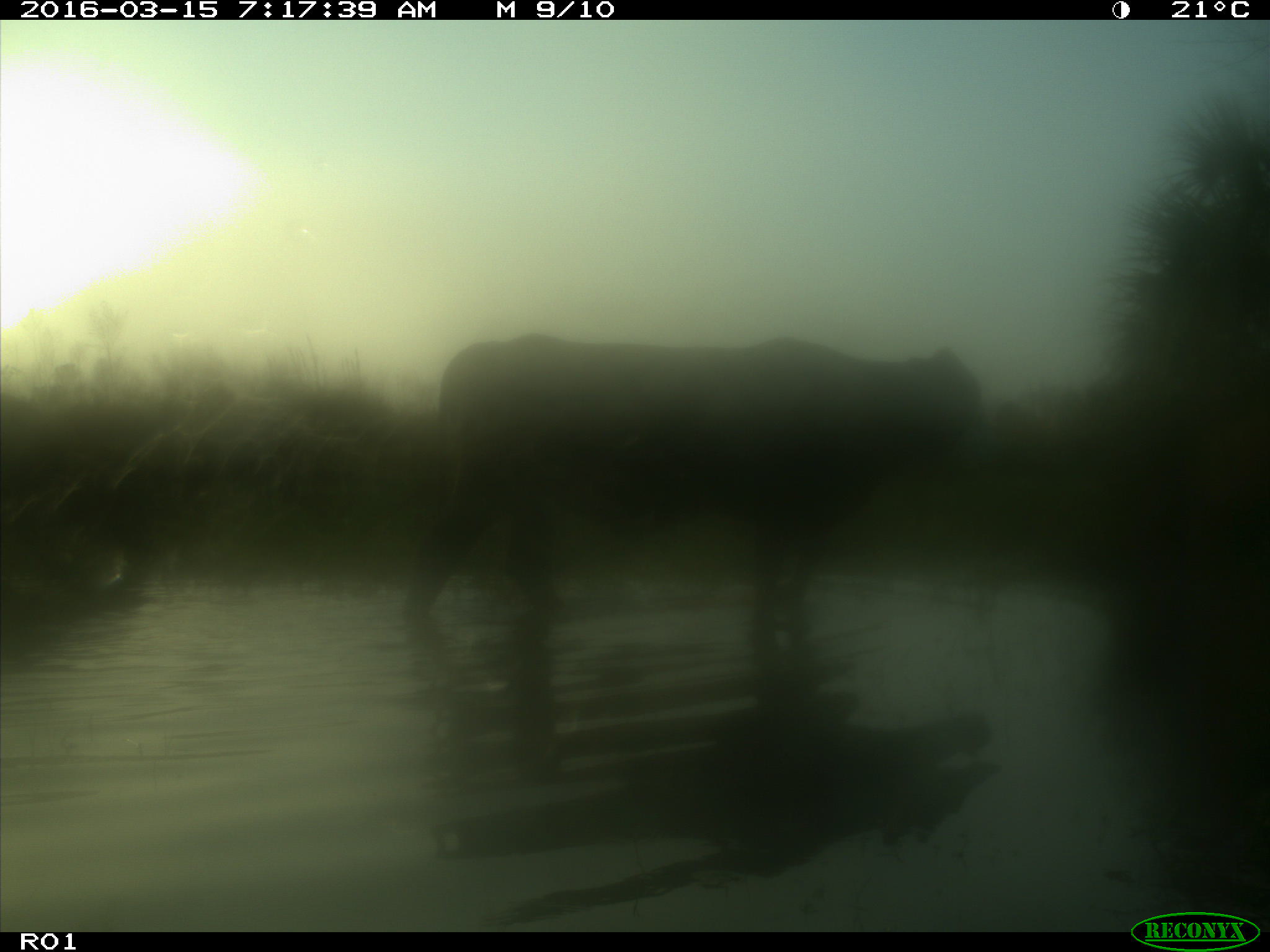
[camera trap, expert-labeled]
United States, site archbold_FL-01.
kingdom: Animalia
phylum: Chordata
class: Mammalia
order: Artiodactyla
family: Bovidae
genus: Bos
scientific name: Bos taurus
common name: domestic cow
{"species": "Bos taurus (domestic cow)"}